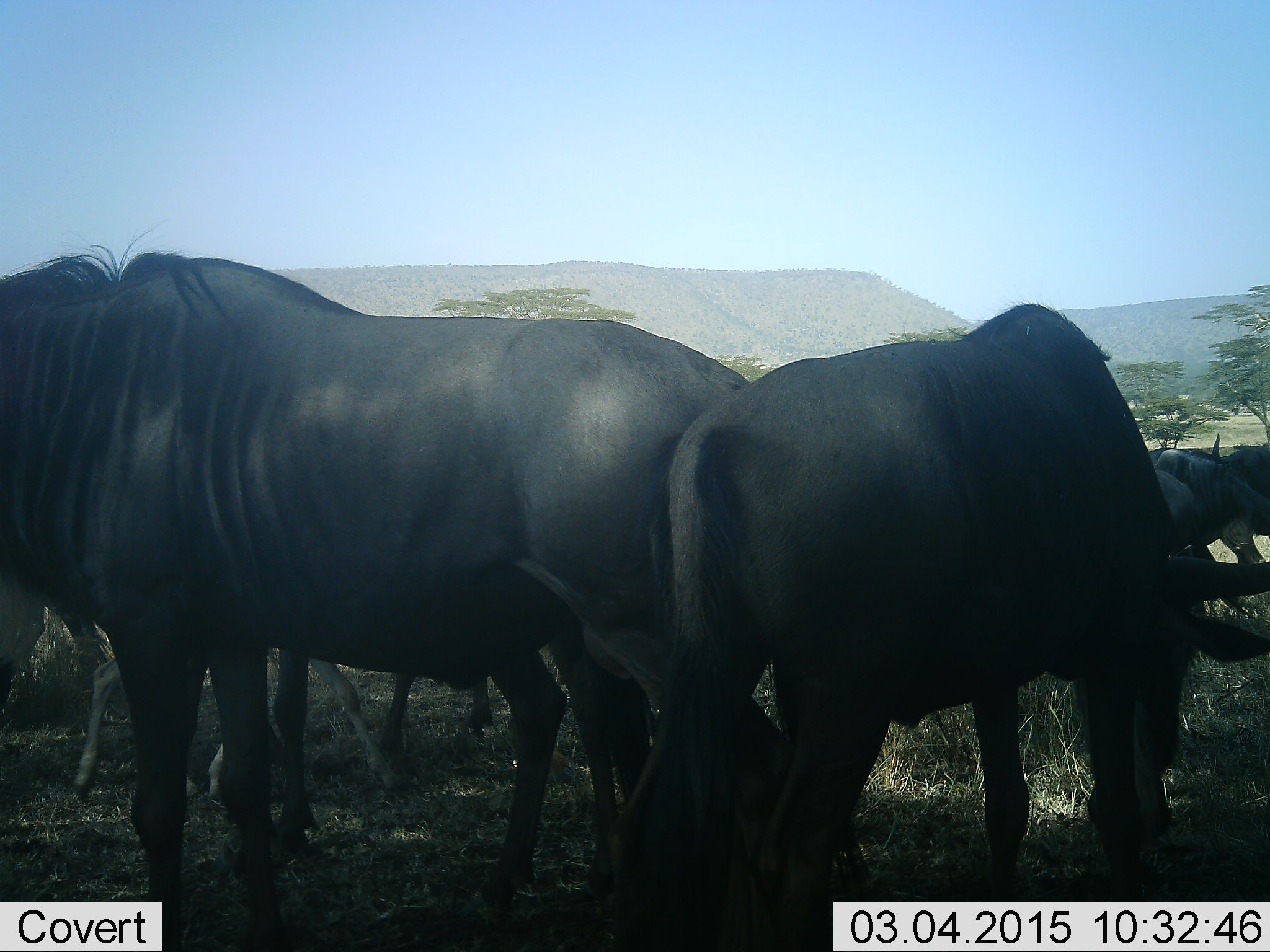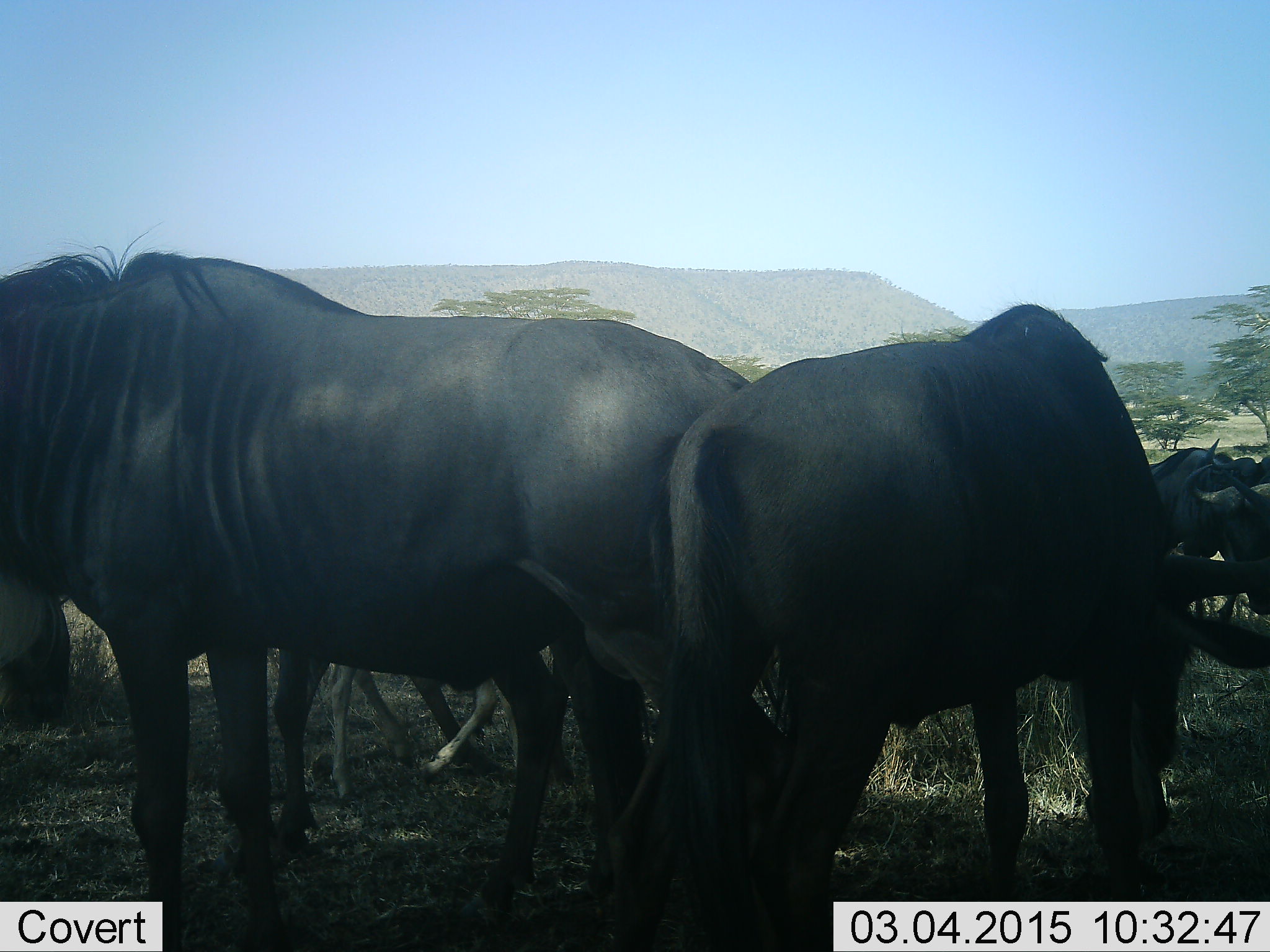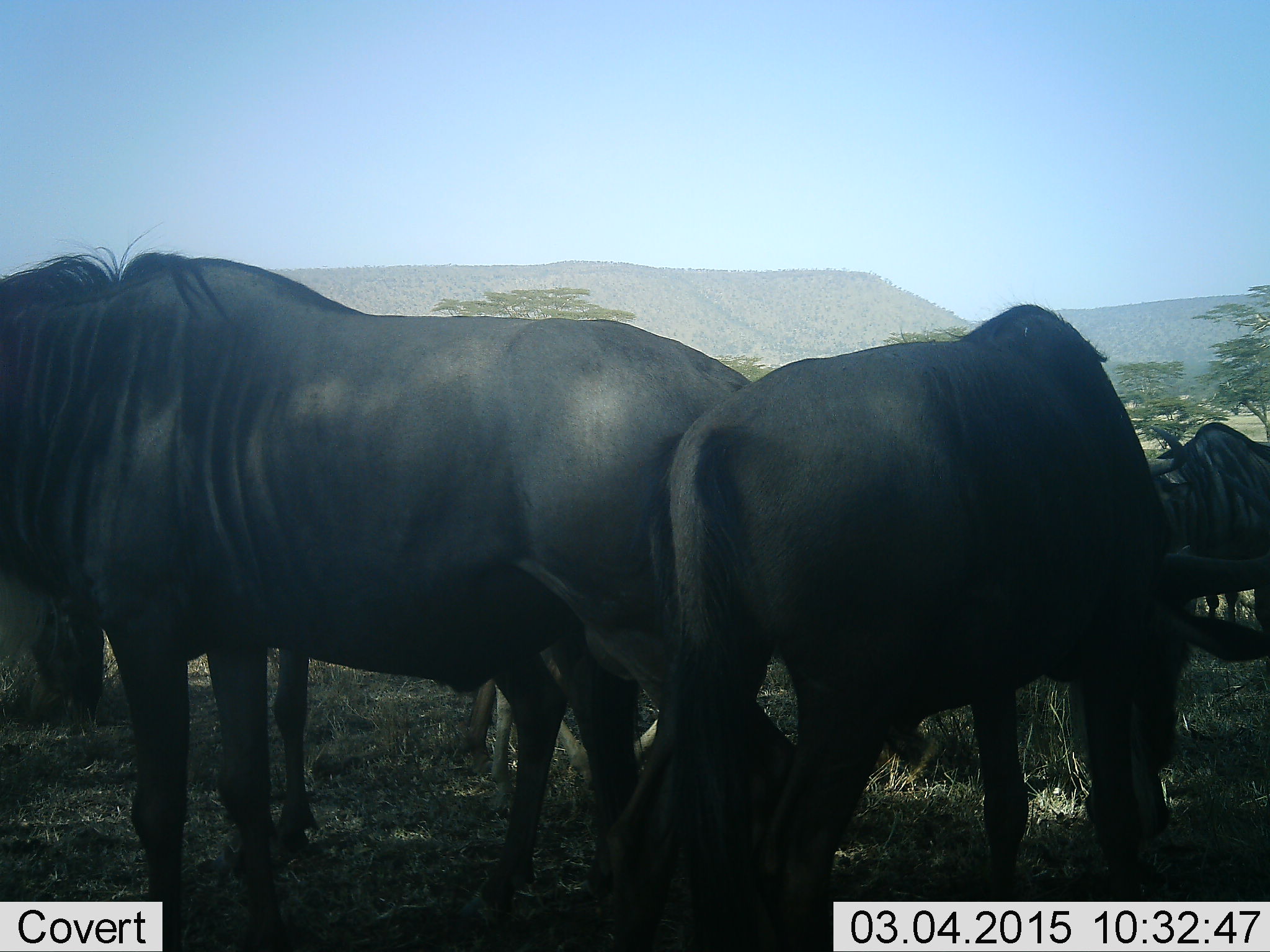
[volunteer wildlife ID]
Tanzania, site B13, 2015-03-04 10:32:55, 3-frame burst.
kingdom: Animalia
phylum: Chordata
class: Mammalia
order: Artiodactyla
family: Bovidae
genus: Connochaetes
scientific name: Connochaetes taurinus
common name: blue wildebeest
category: wildebeest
Wildebeest (blue wildebeest) (Connochaetes taurinus), count 8. Behavior (volunteer vote fractions): standing 90%, resting 10%, moving 30%, interacting 0%. Young present (vote fraction): 60%. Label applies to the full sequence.